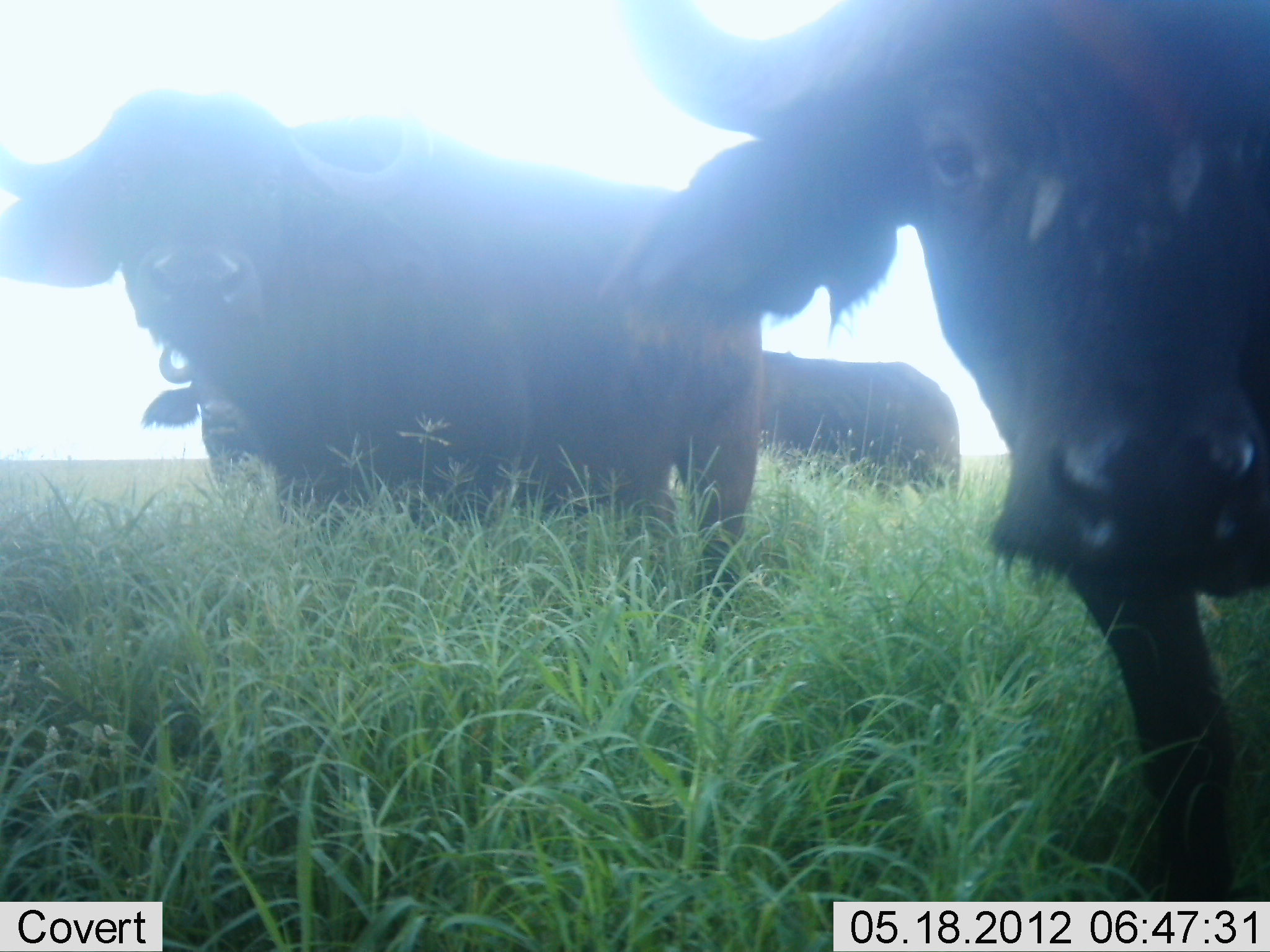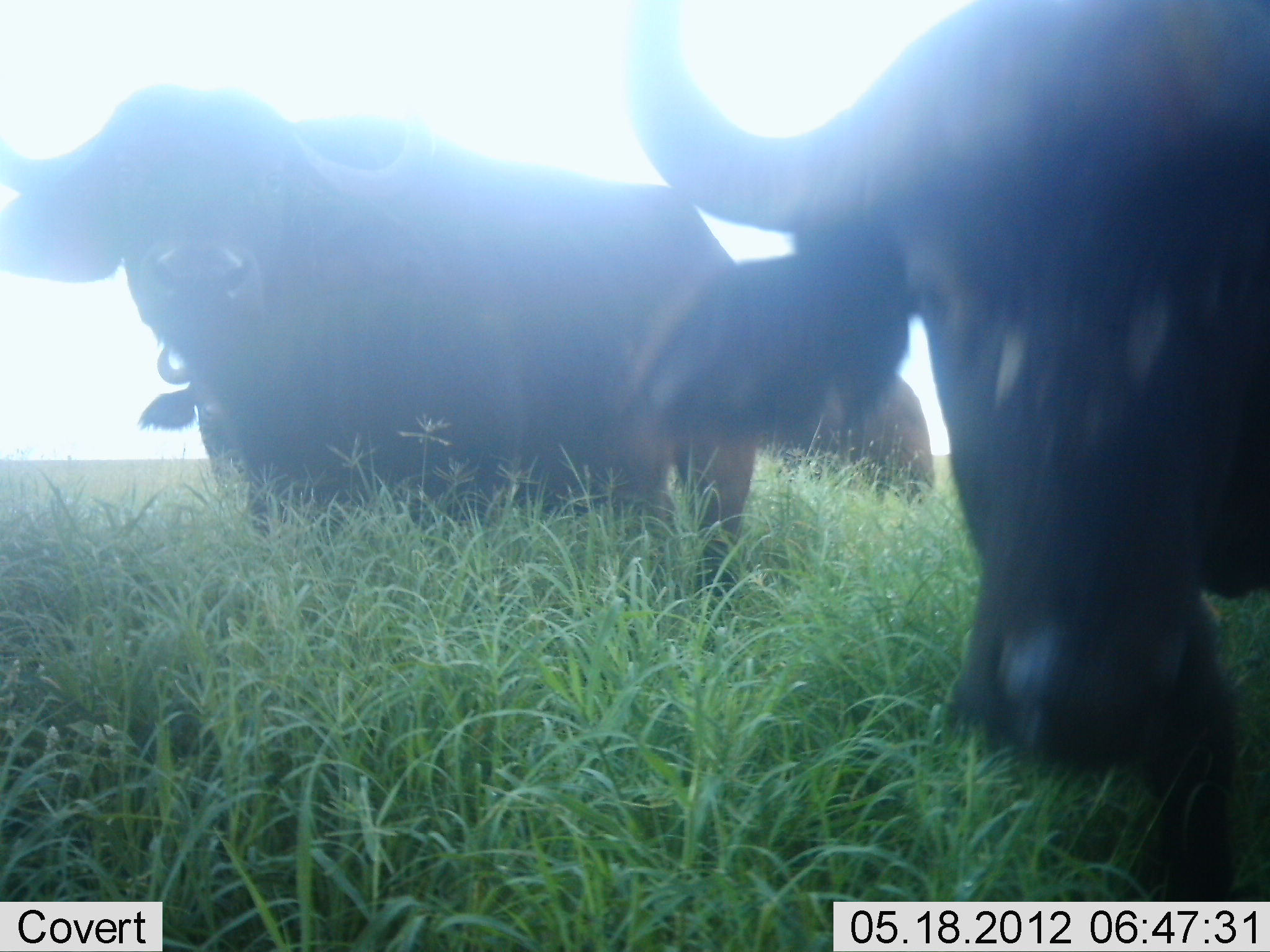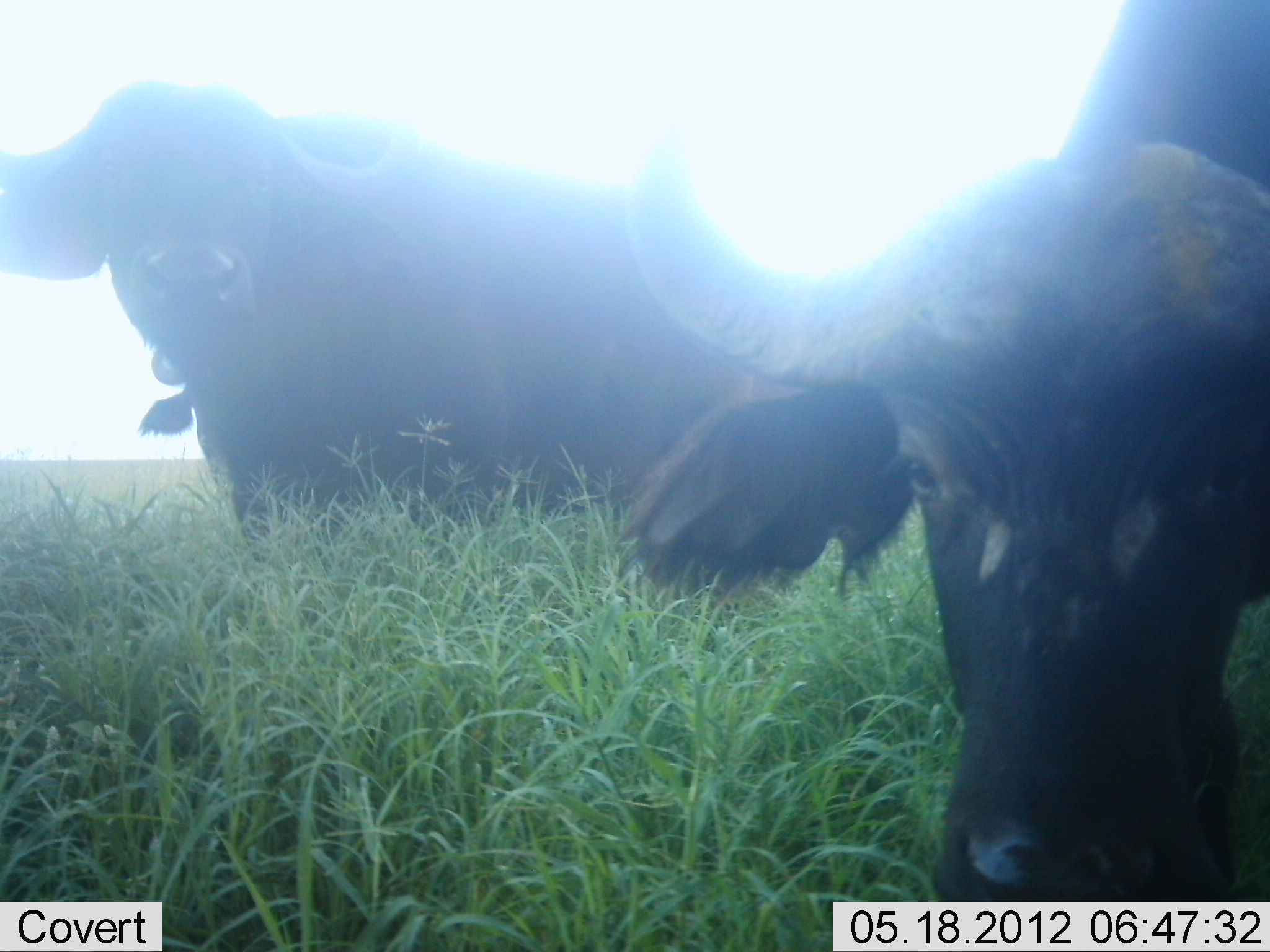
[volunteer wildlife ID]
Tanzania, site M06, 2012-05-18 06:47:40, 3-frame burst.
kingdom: Animalia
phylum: Chordata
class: Mammalia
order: Artiodactyla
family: Bovidae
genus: Syncerus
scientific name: Syncerus caffer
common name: cape buffalo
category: buffalo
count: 4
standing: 70%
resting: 9%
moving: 22%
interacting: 9%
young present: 0%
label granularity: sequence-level